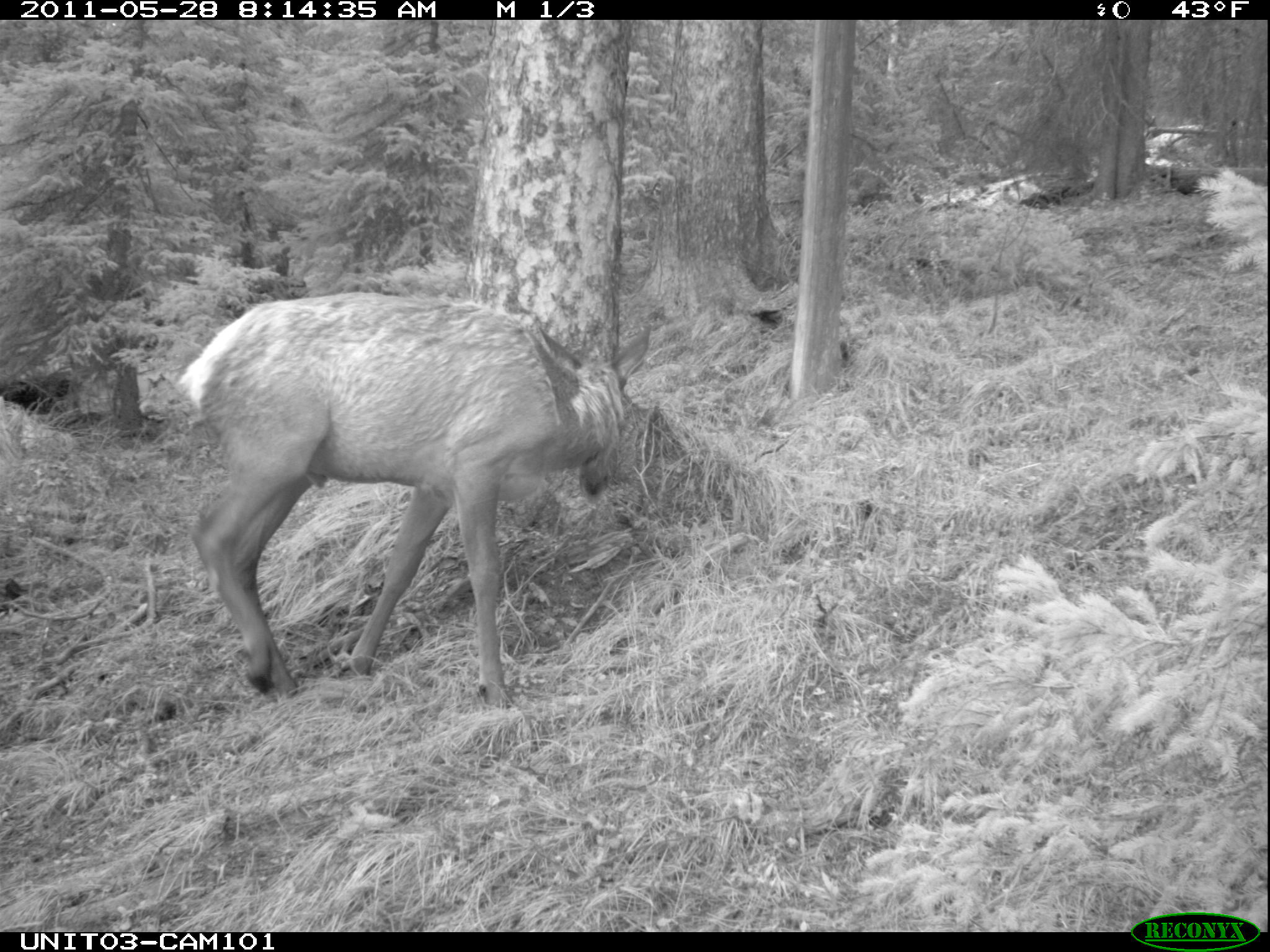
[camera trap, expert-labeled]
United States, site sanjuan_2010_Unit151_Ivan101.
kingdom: Animalia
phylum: Chordata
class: Mammalia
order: Artiodactyla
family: Cervidae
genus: Cervus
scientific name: Cervus elaphus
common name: red deer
Cervus elaphus (red deer).